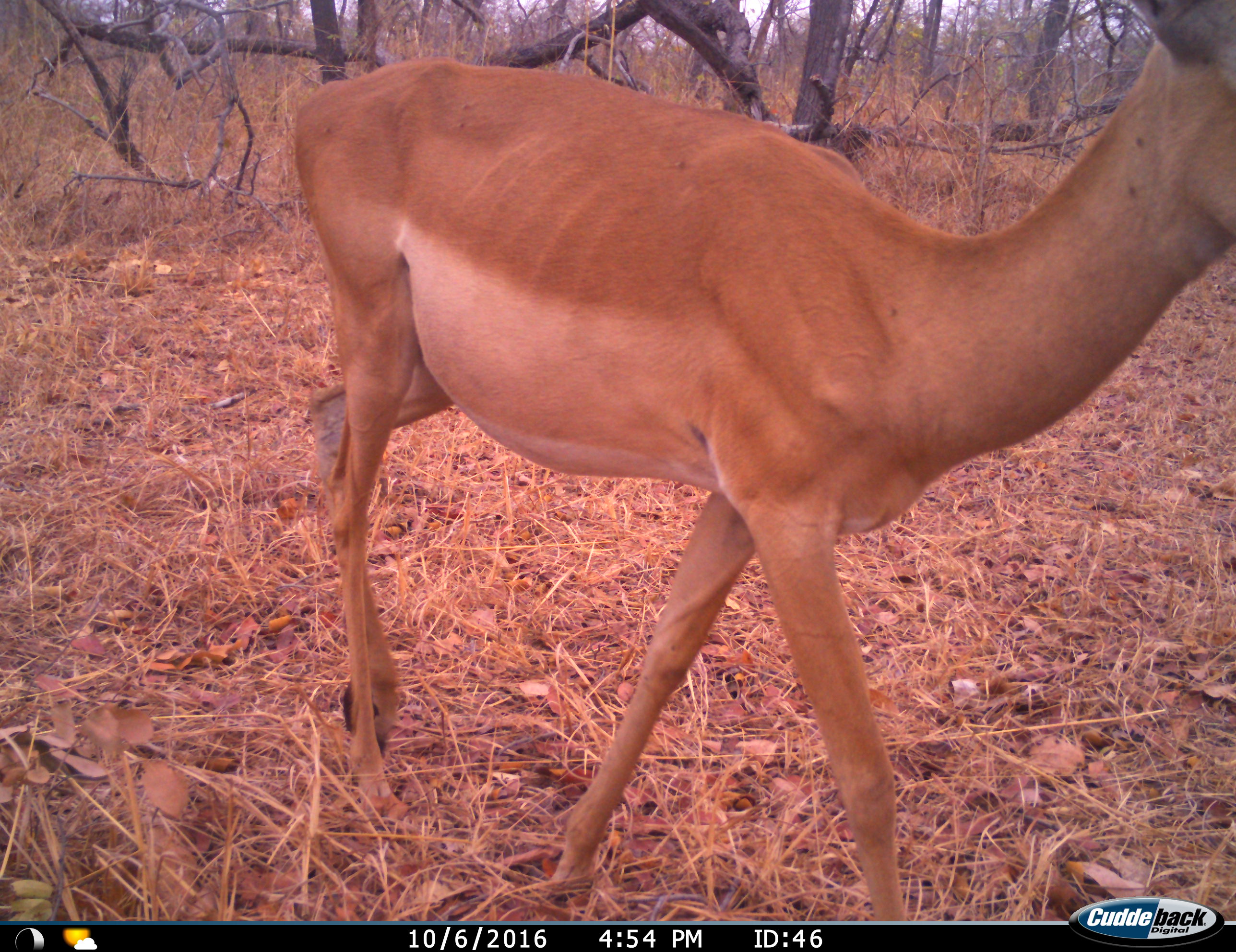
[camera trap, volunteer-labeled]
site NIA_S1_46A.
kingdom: Animalia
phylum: Chordata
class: Mammalia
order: Artiodactyla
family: Bovidae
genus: Aepyceros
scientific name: Aepyceros melampus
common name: impala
Impala (Aepyceros melampus), count 1. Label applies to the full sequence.